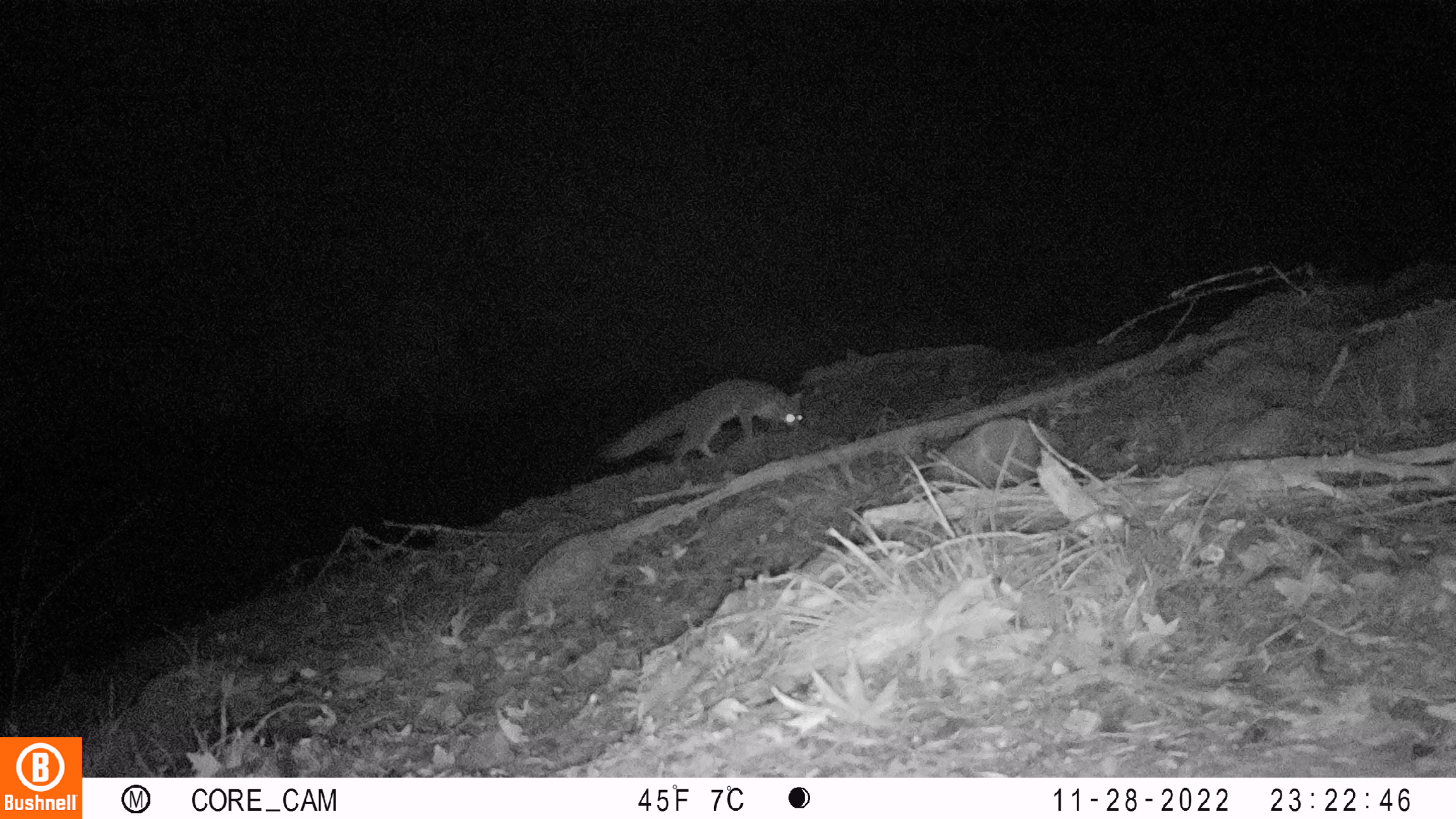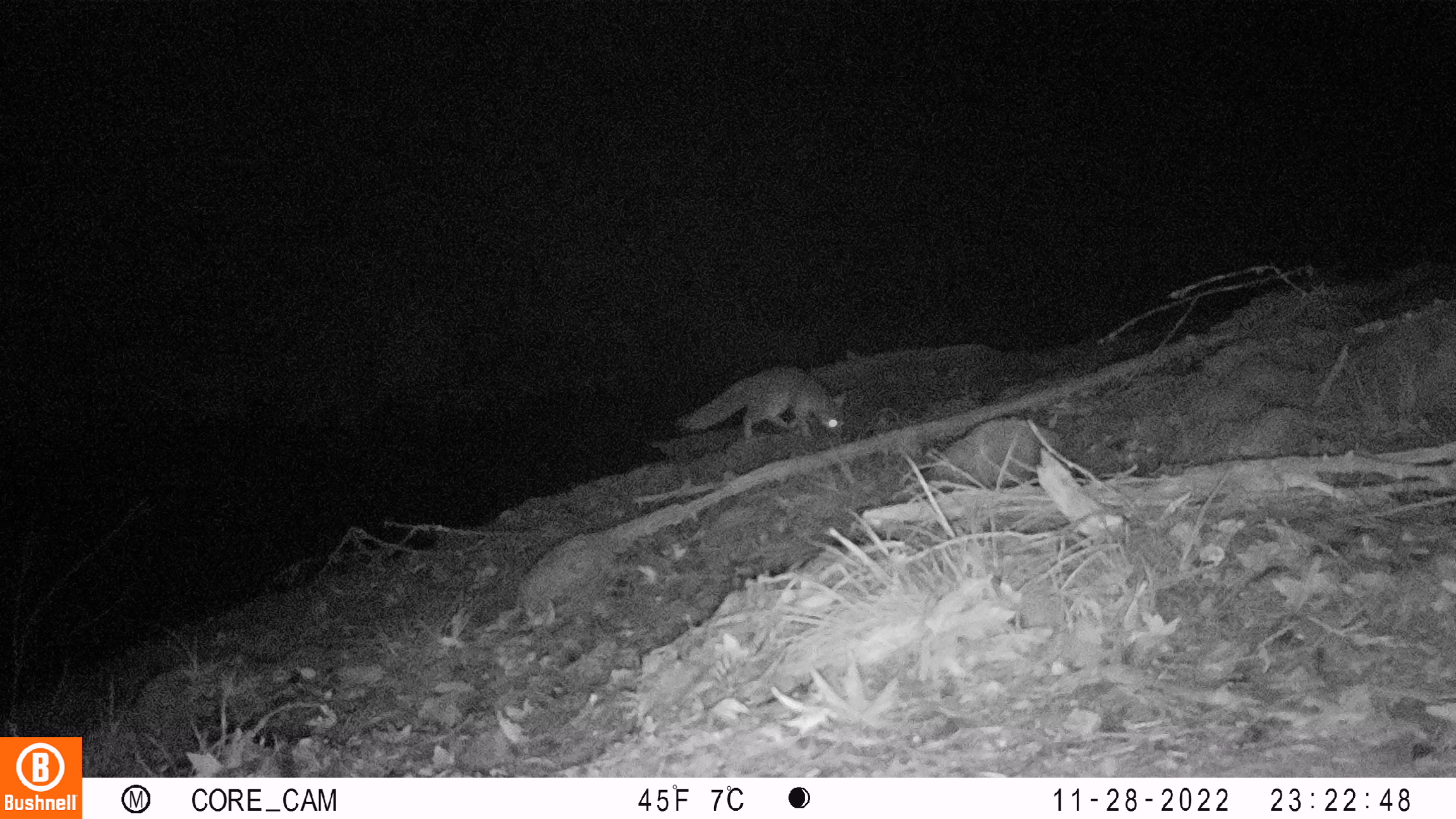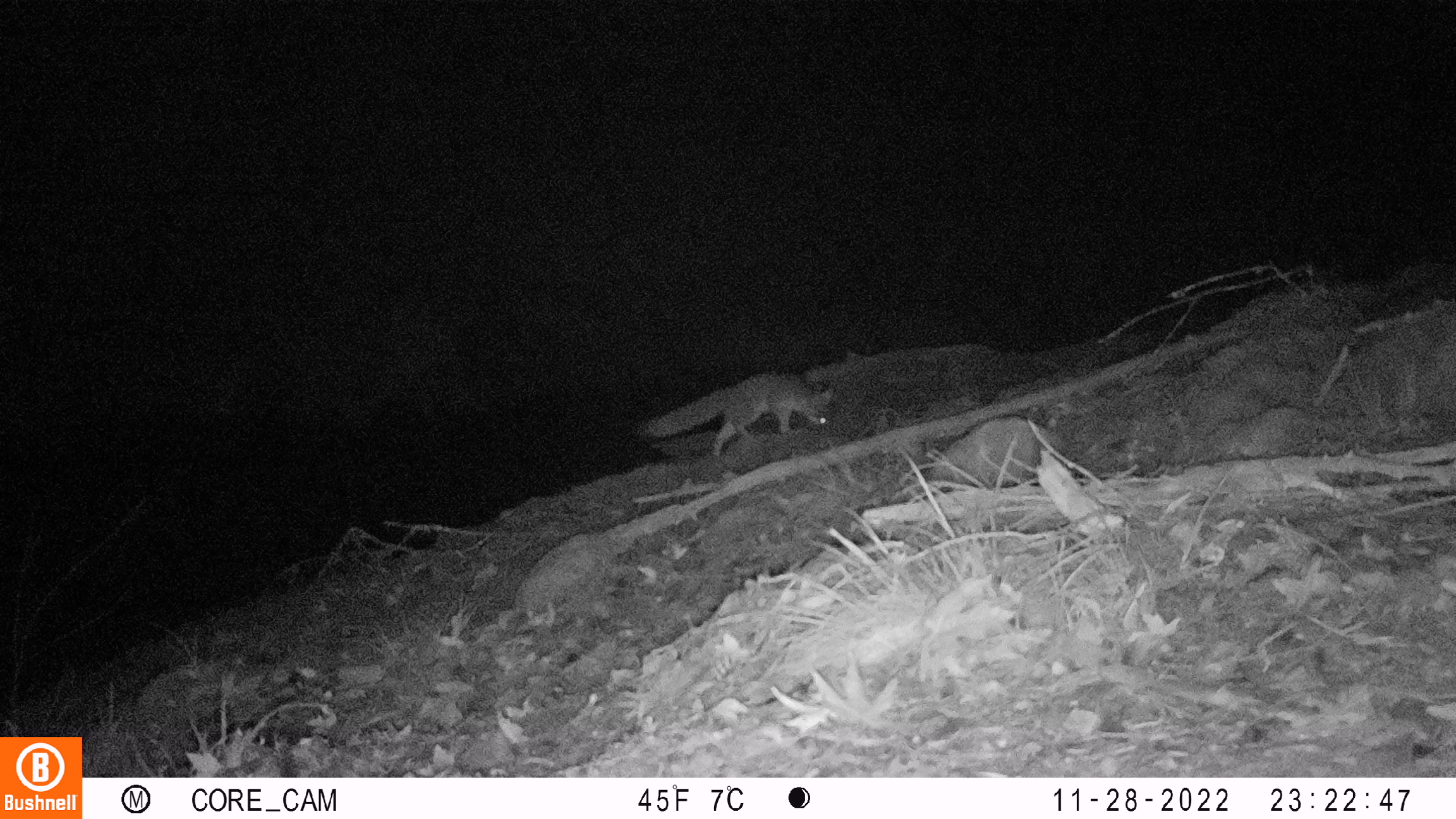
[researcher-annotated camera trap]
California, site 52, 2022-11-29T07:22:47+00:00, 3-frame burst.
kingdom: Animalia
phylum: Chordata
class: Mammalia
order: Carnivora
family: Canidae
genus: Urocyon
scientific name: Urocyon cinereoargenteus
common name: gray fox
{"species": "gray fox (Urocyon cinereoargenteus)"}